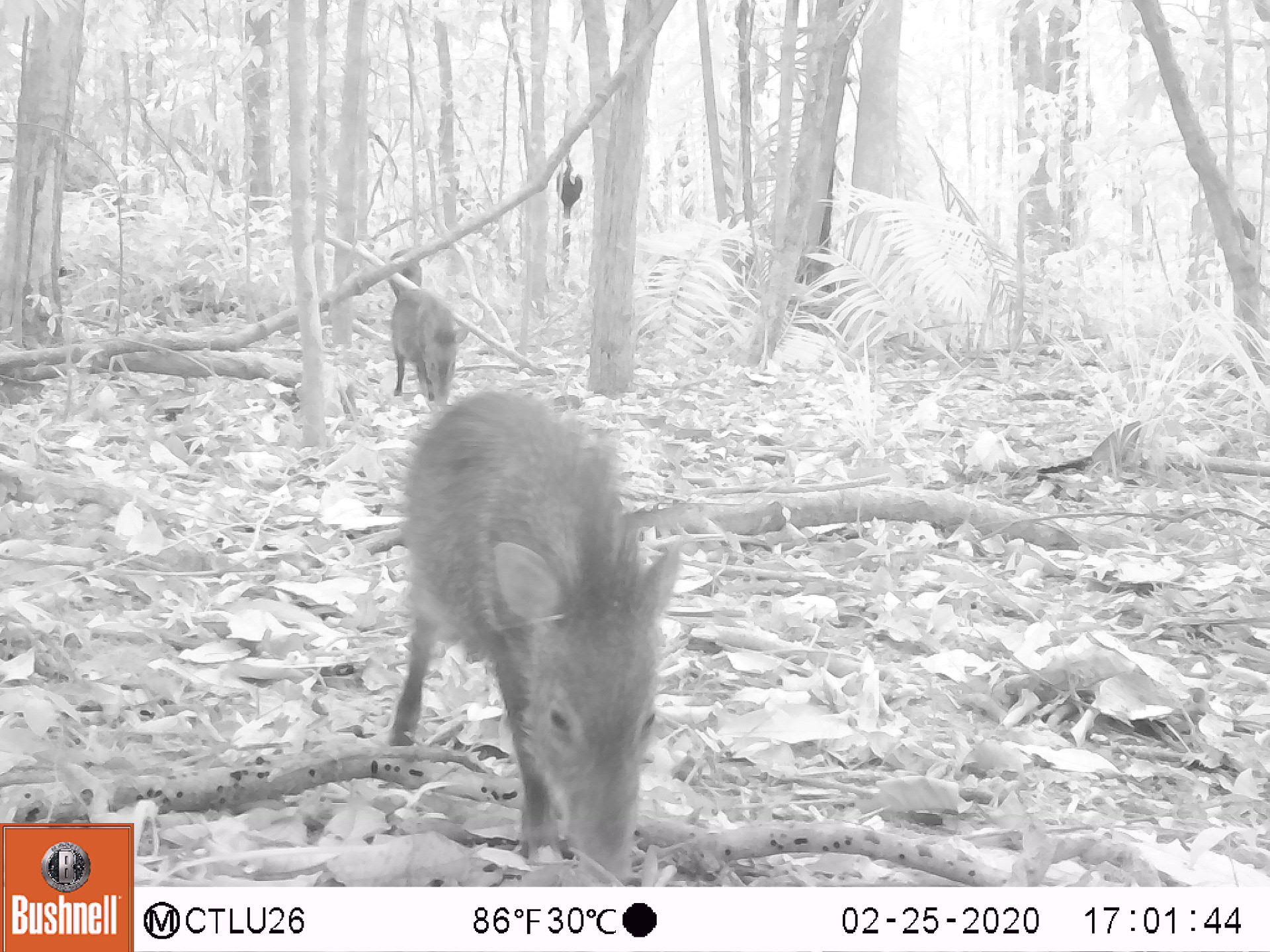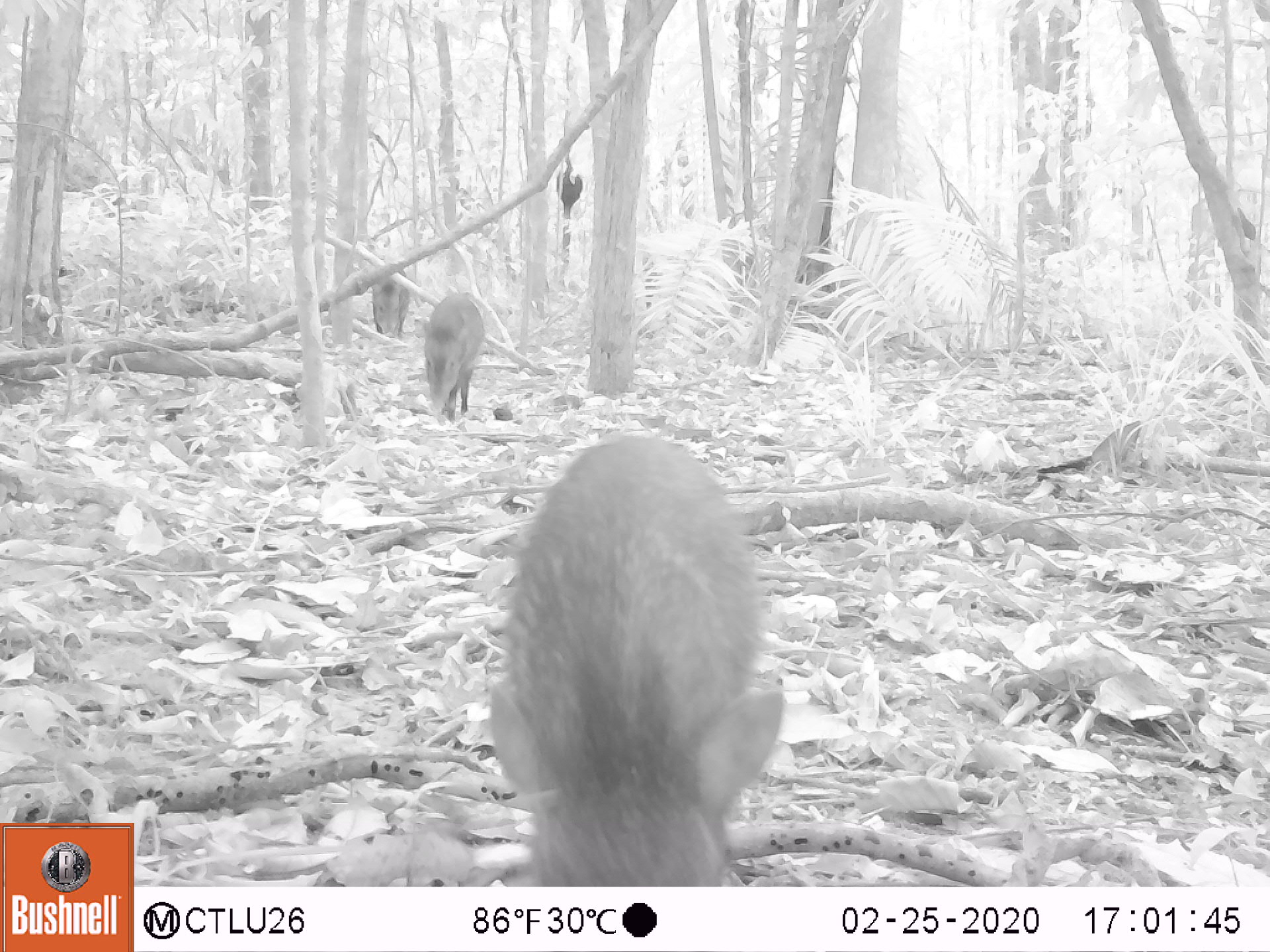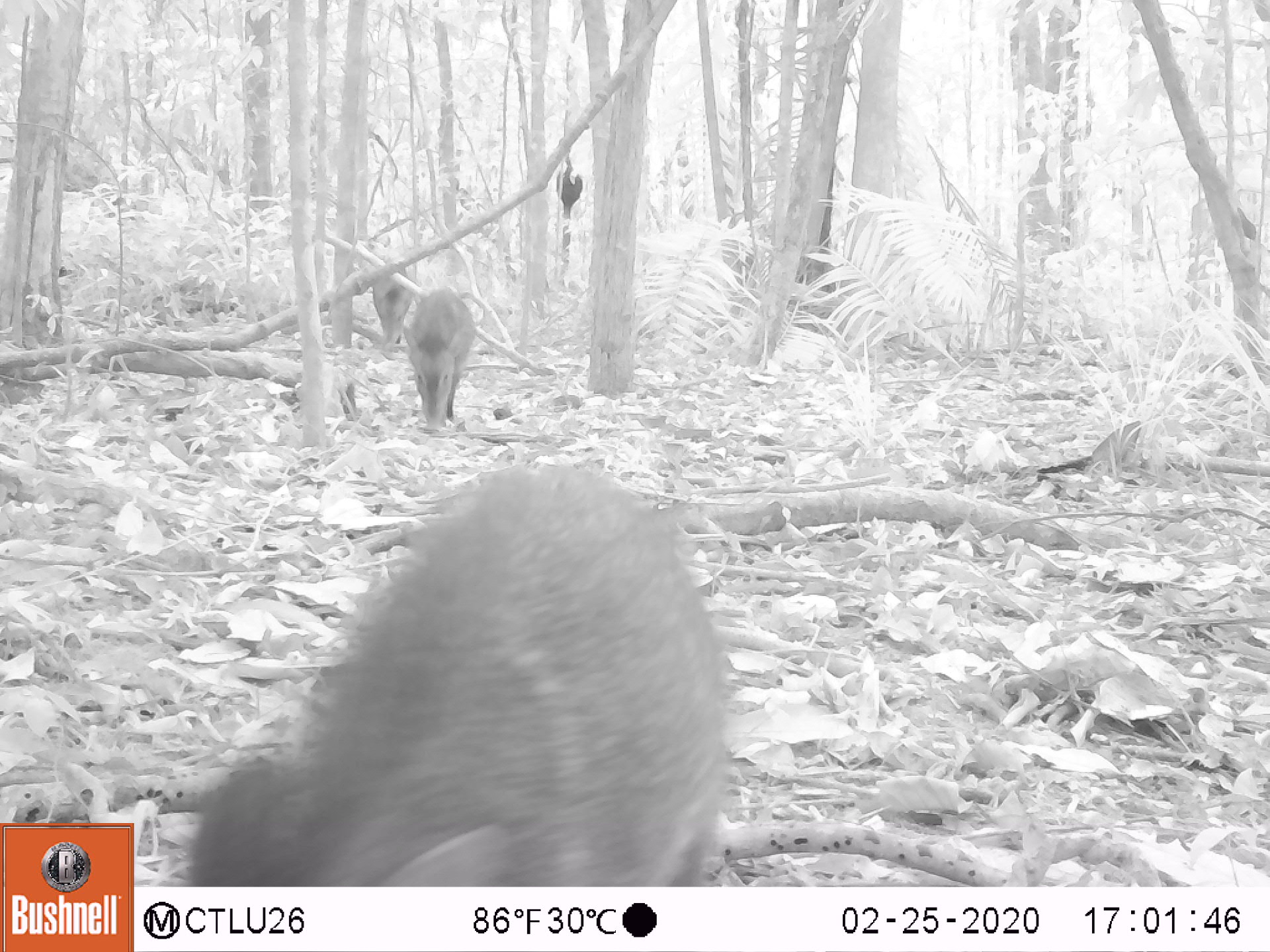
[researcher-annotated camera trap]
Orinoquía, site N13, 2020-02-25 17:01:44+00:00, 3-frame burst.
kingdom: Animalia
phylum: Chordata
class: Mammalia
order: Artiodactyla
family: Tayassuidae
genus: Pecari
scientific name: Pecari tajacu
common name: collared peccary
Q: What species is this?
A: Collared peccary (Pecari tajacu).